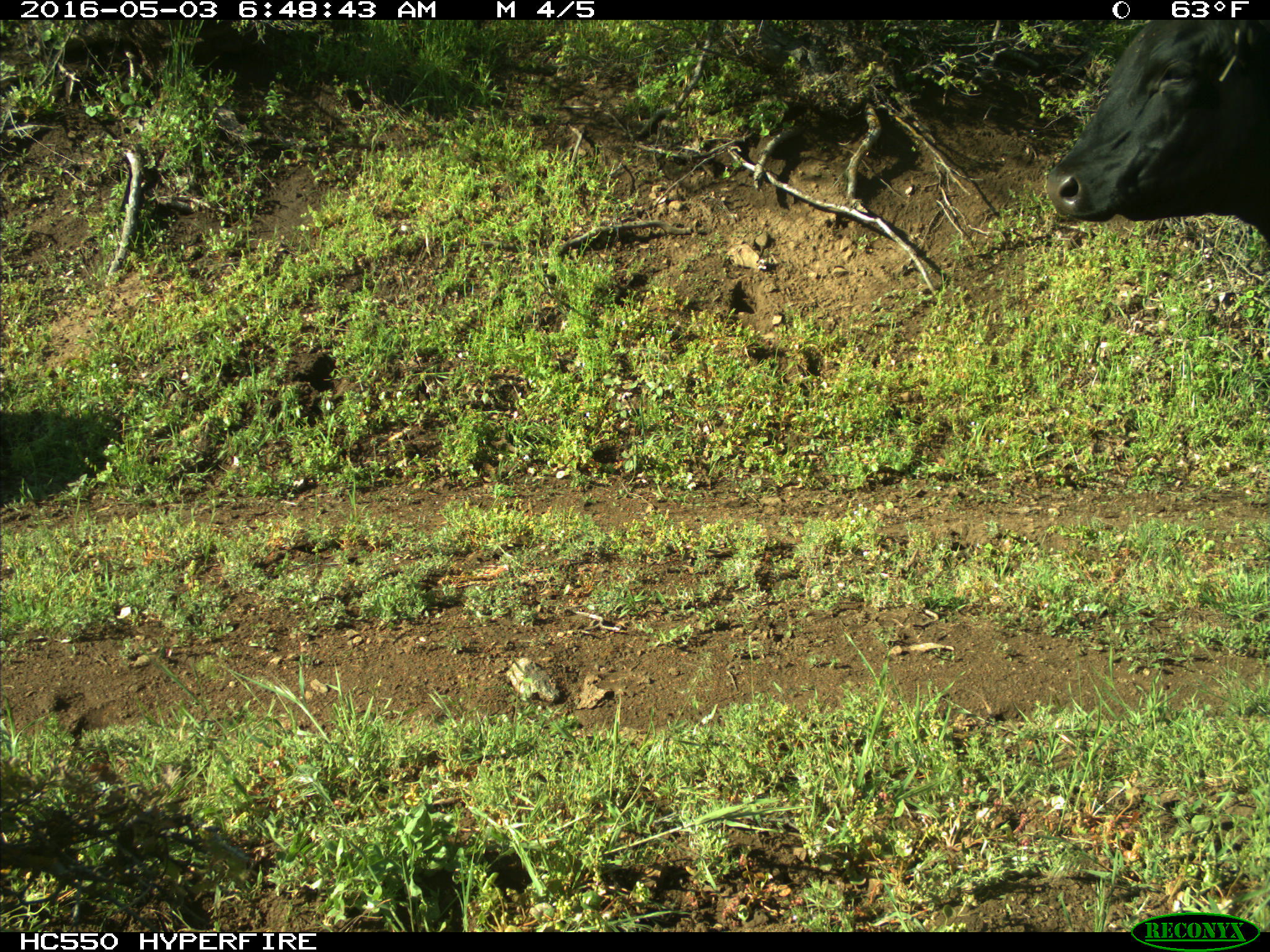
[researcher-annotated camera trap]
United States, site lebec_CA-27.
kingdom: Animalia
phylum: Chordata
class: Mammalia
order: Artiodactyla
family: Bovidae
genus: Bos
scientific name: Bos taurus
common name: domestic cow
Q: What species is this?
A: Bos taurus (domestic cow).